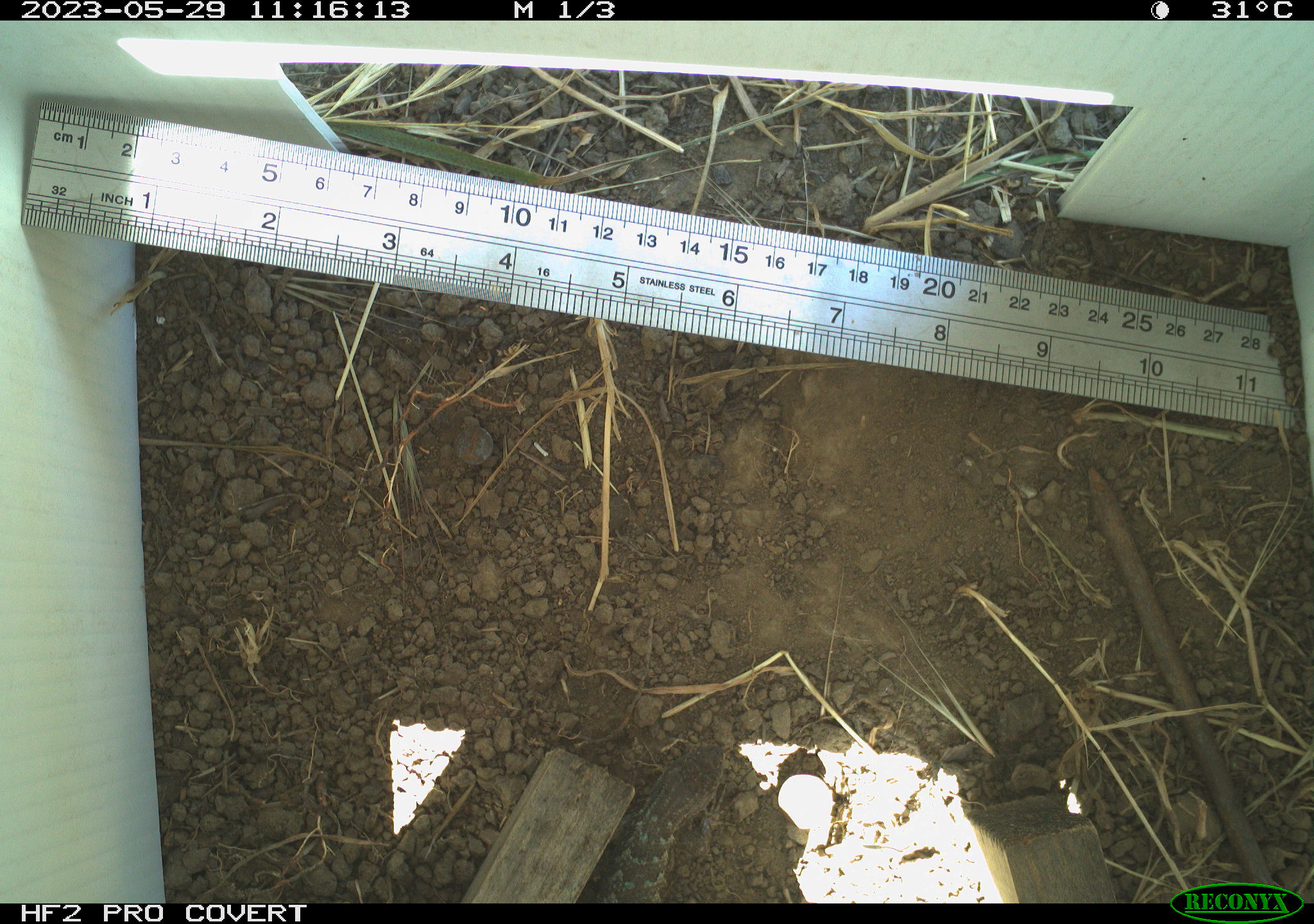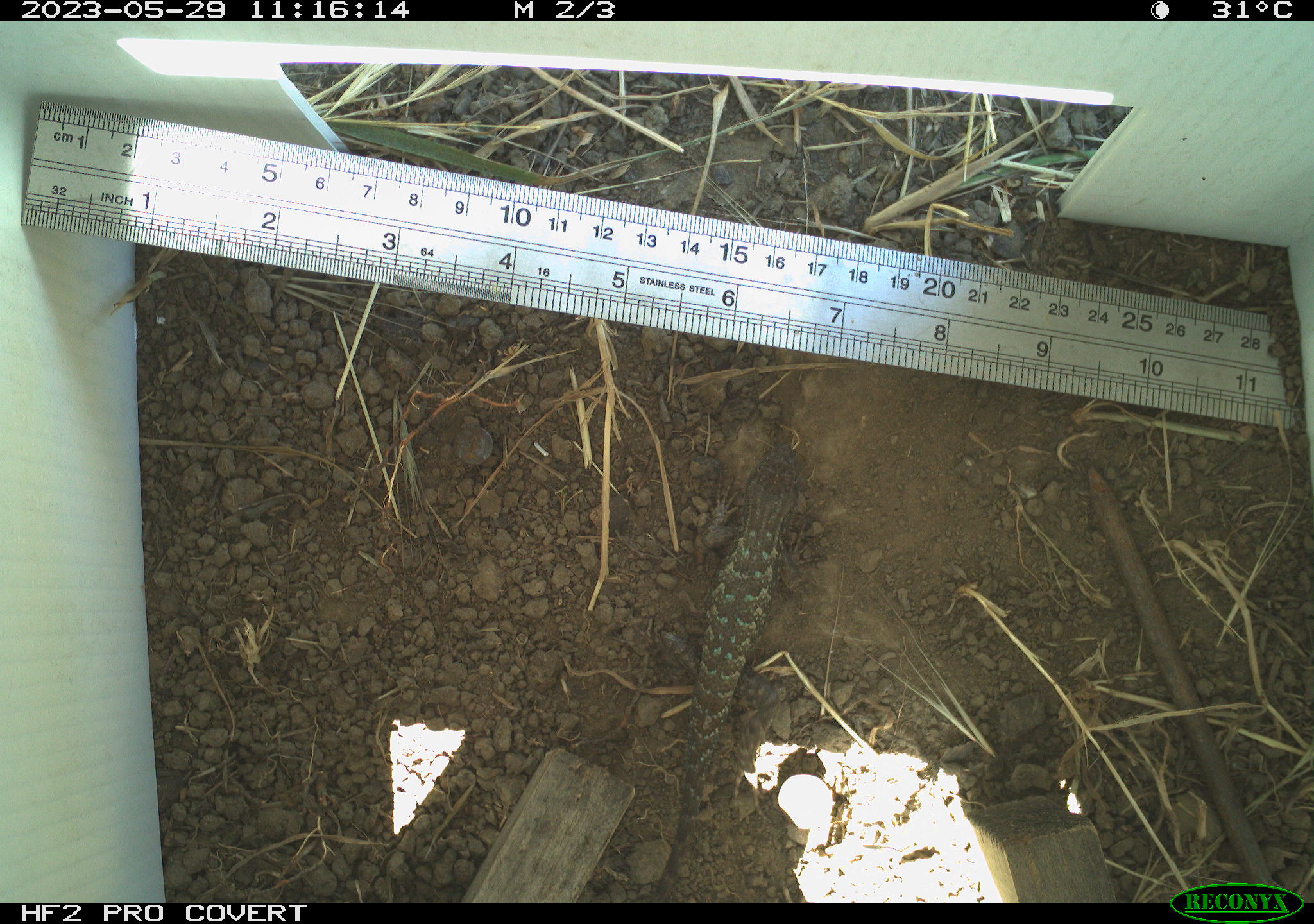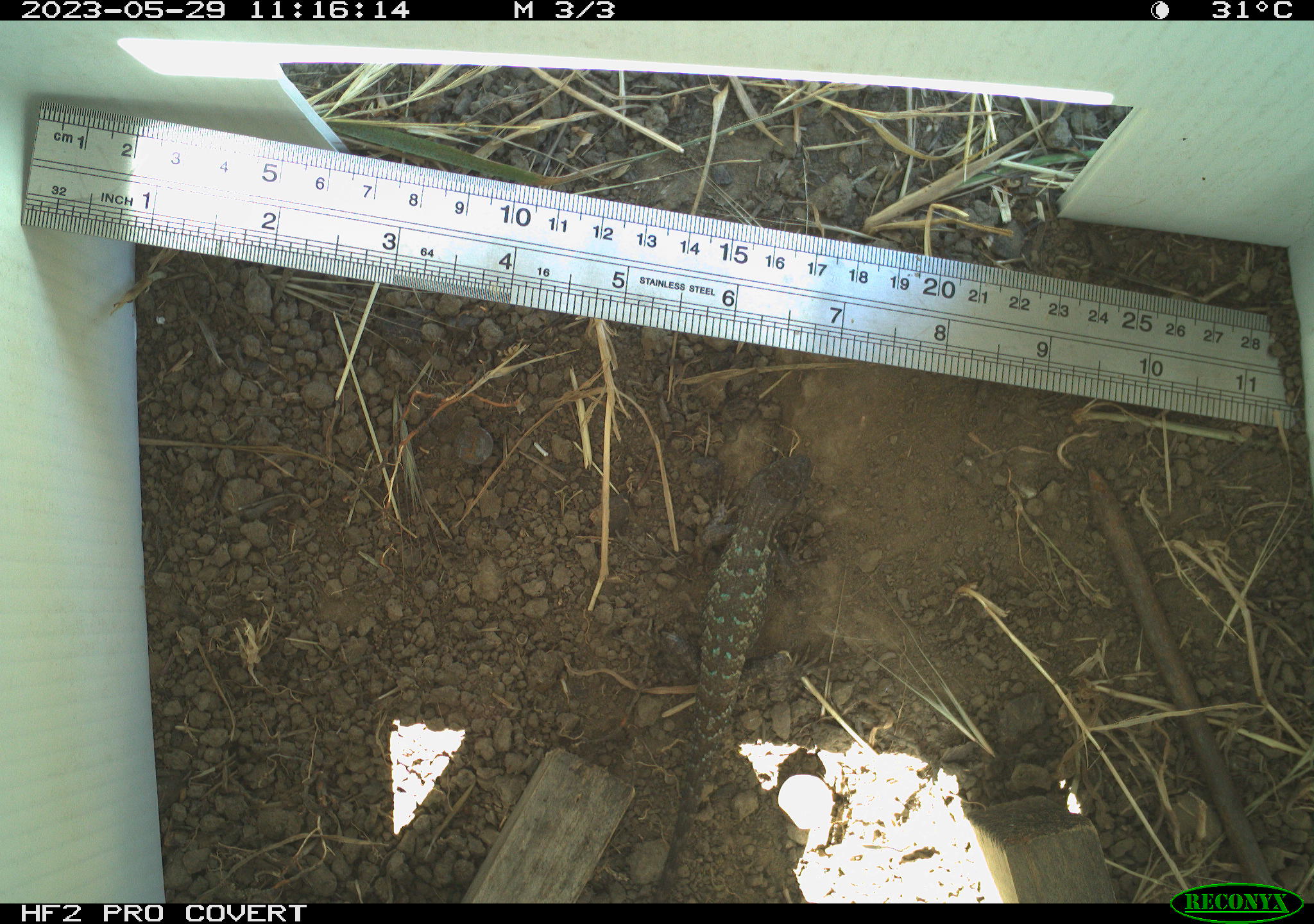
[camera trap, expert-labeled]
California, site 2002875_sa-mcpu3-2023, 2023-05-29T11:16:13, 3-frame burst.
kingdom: Animalia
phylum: Chordata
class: Reptilia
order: Squamata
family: Phrynosomatidae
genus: Sceloporus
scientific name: Sceloporus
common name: spiny lizards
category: sceloporus species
Sceloporus species (spiny lizards) (Sceloporus).